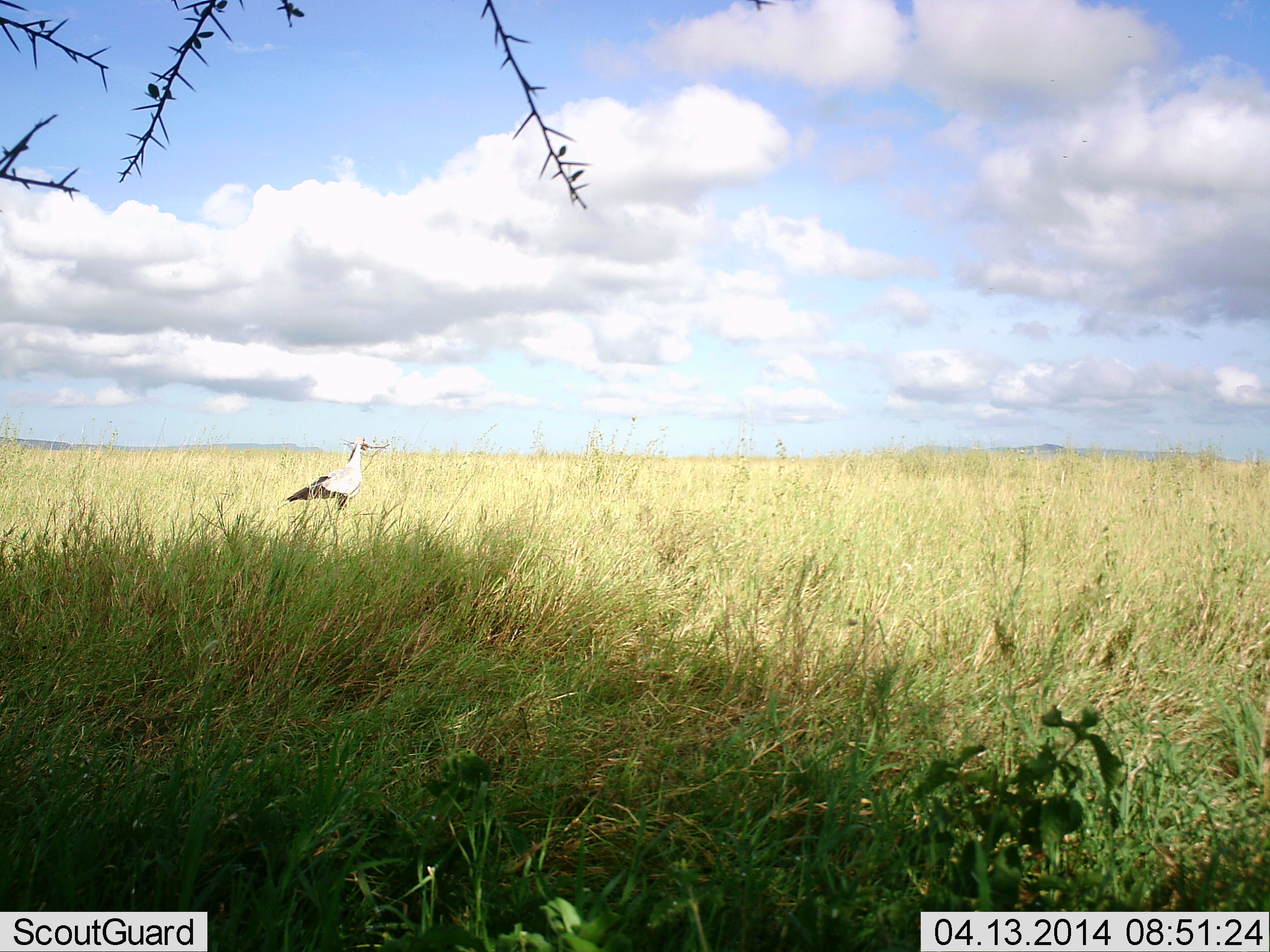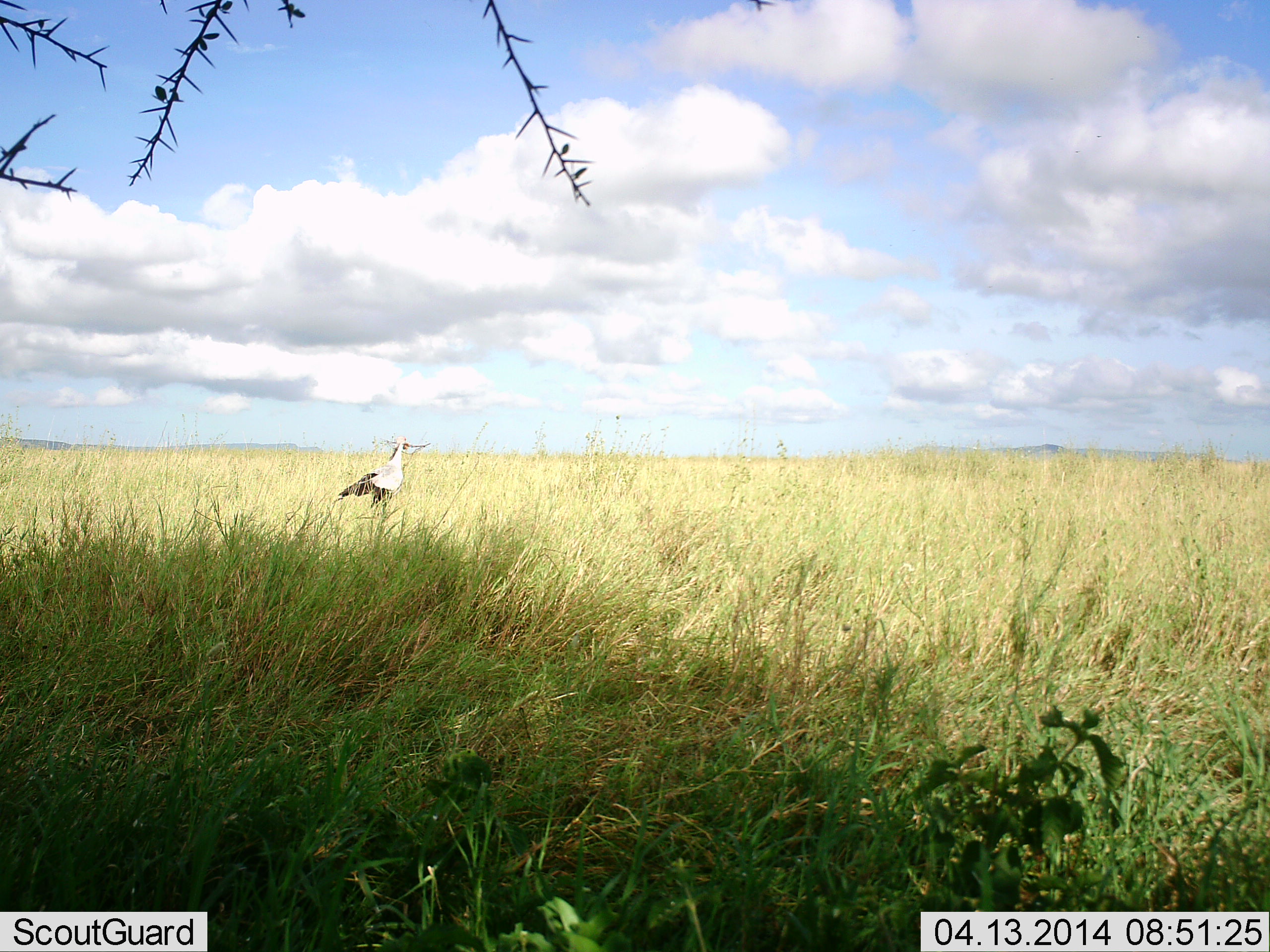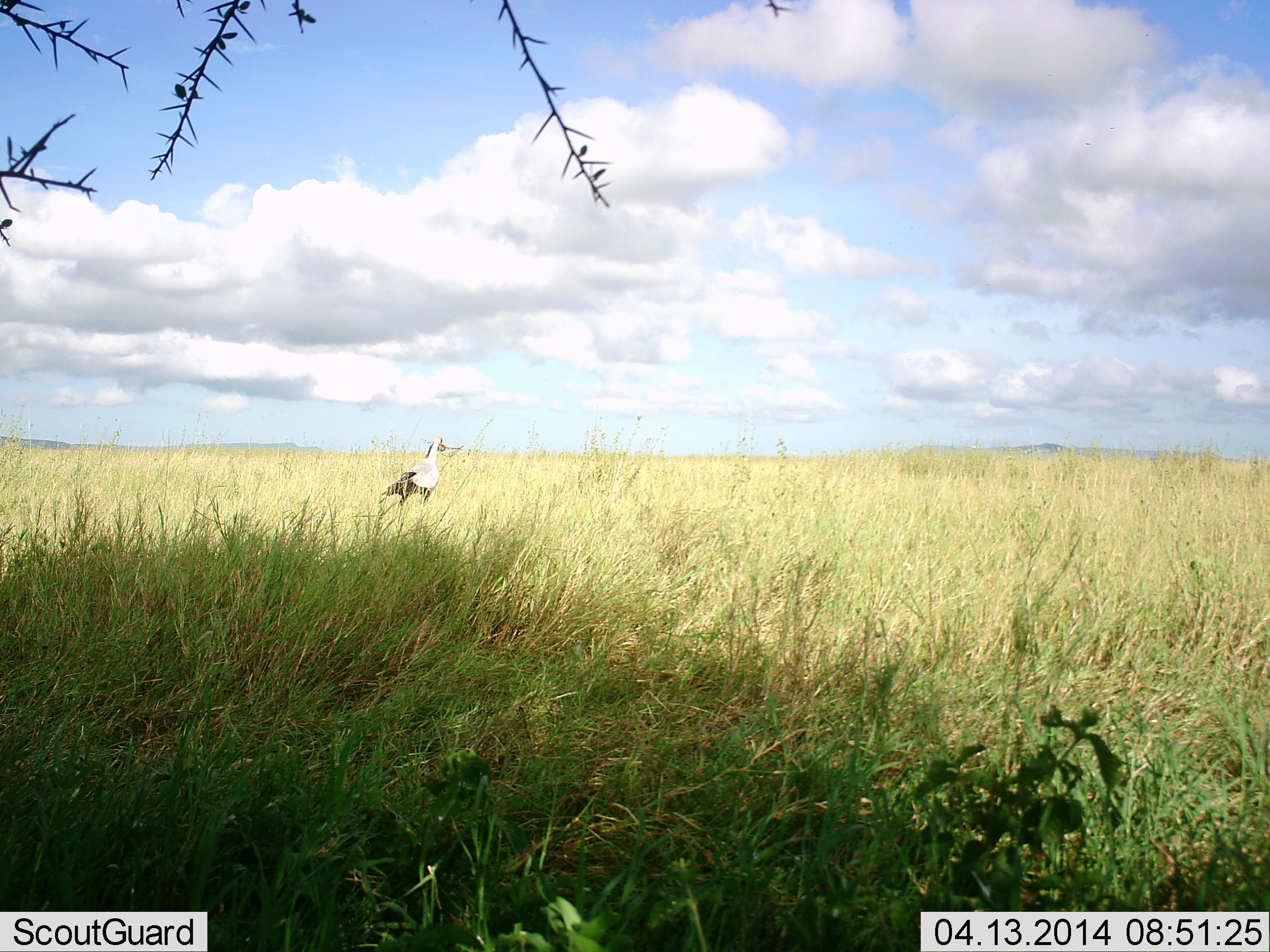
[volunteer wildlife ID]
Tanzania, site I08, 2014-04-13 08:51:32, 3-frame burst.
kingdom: Animalia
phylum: Chordata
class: Aves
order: Accipitriformes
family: Sagittariidae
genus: Sagittarius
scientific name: Sagittarius serpentarius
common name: secretary bird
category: secretarybird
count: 1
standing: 10%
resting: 0%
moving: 90%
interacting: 10%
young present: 0%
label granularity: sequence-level